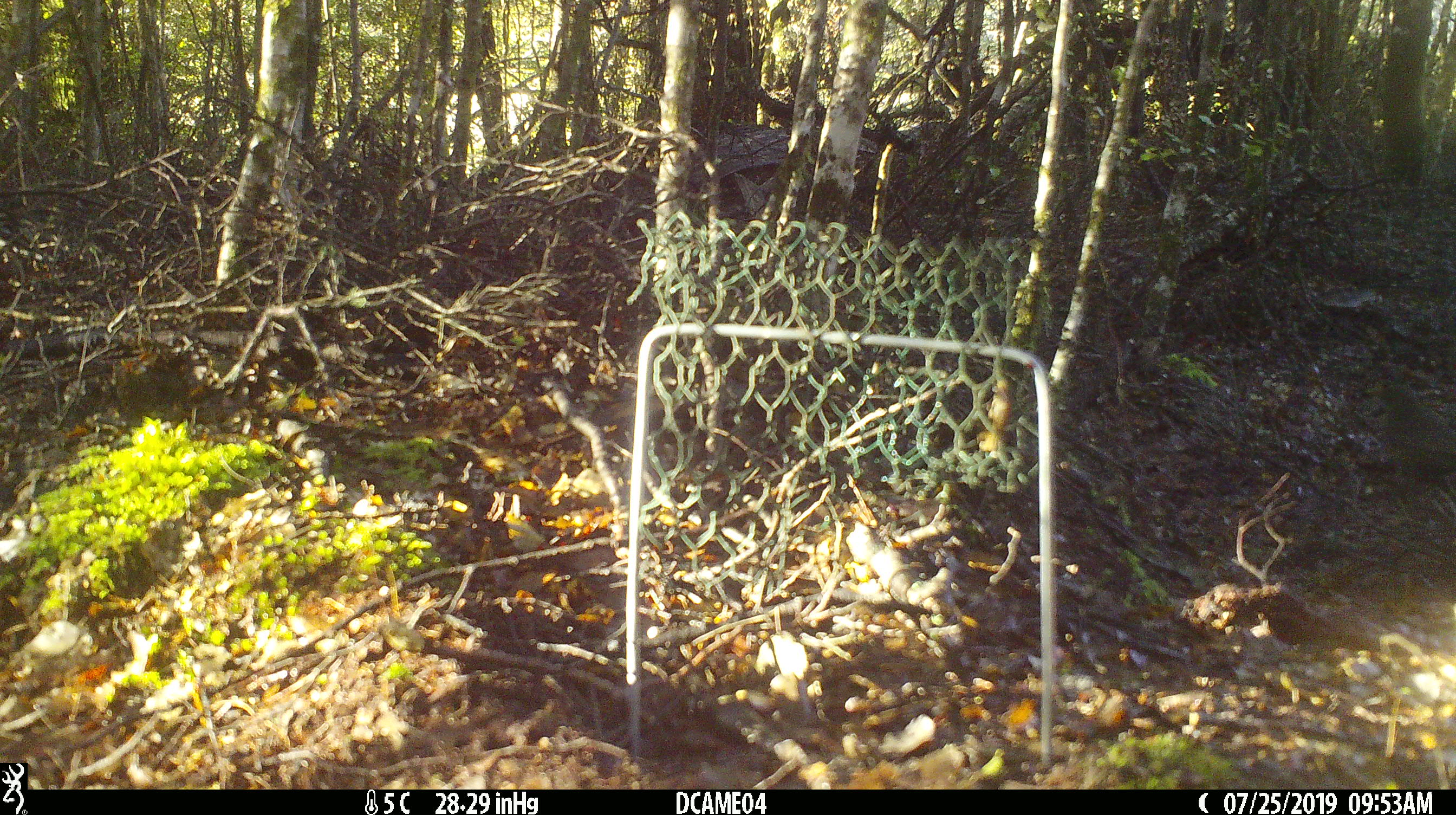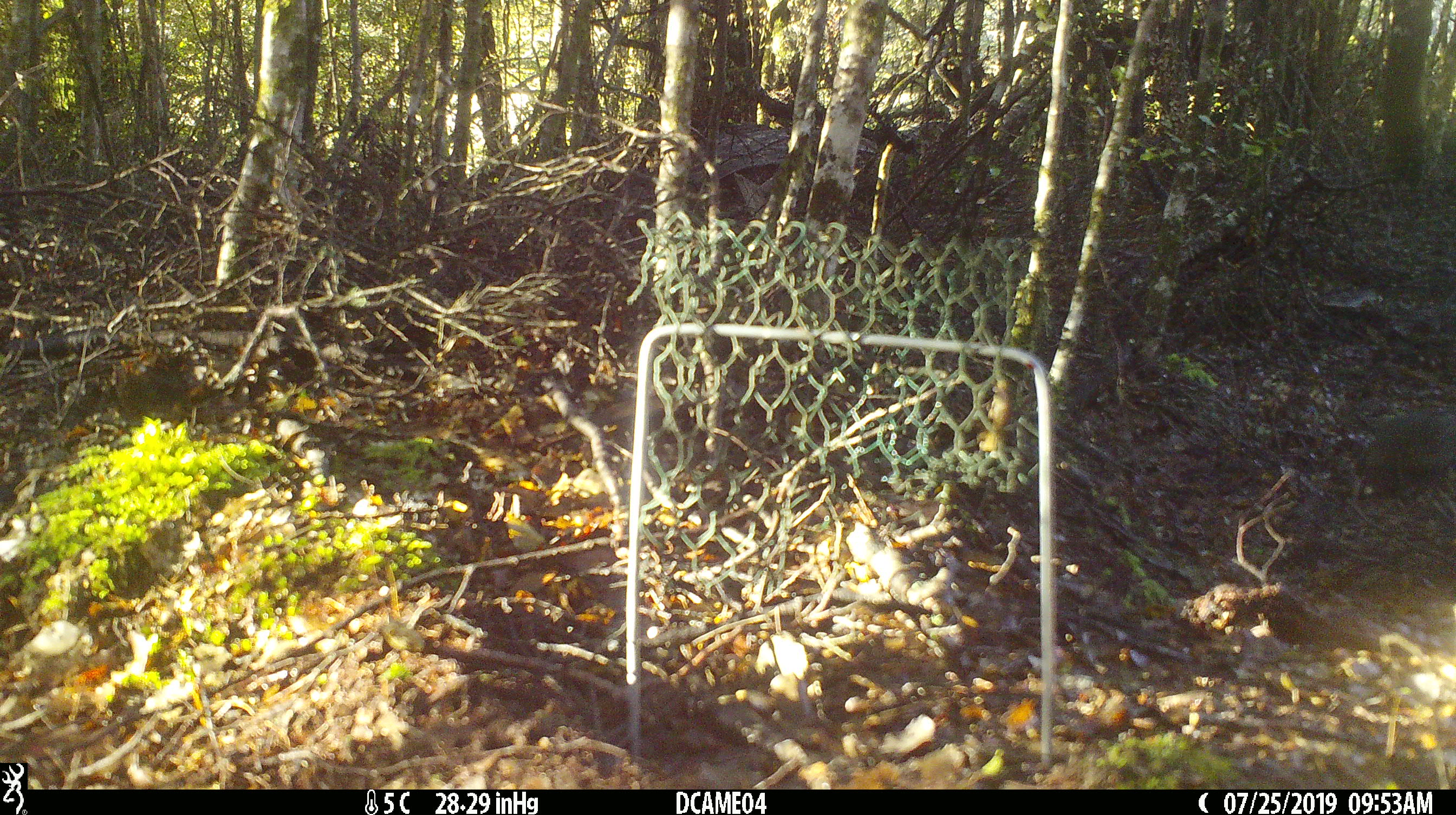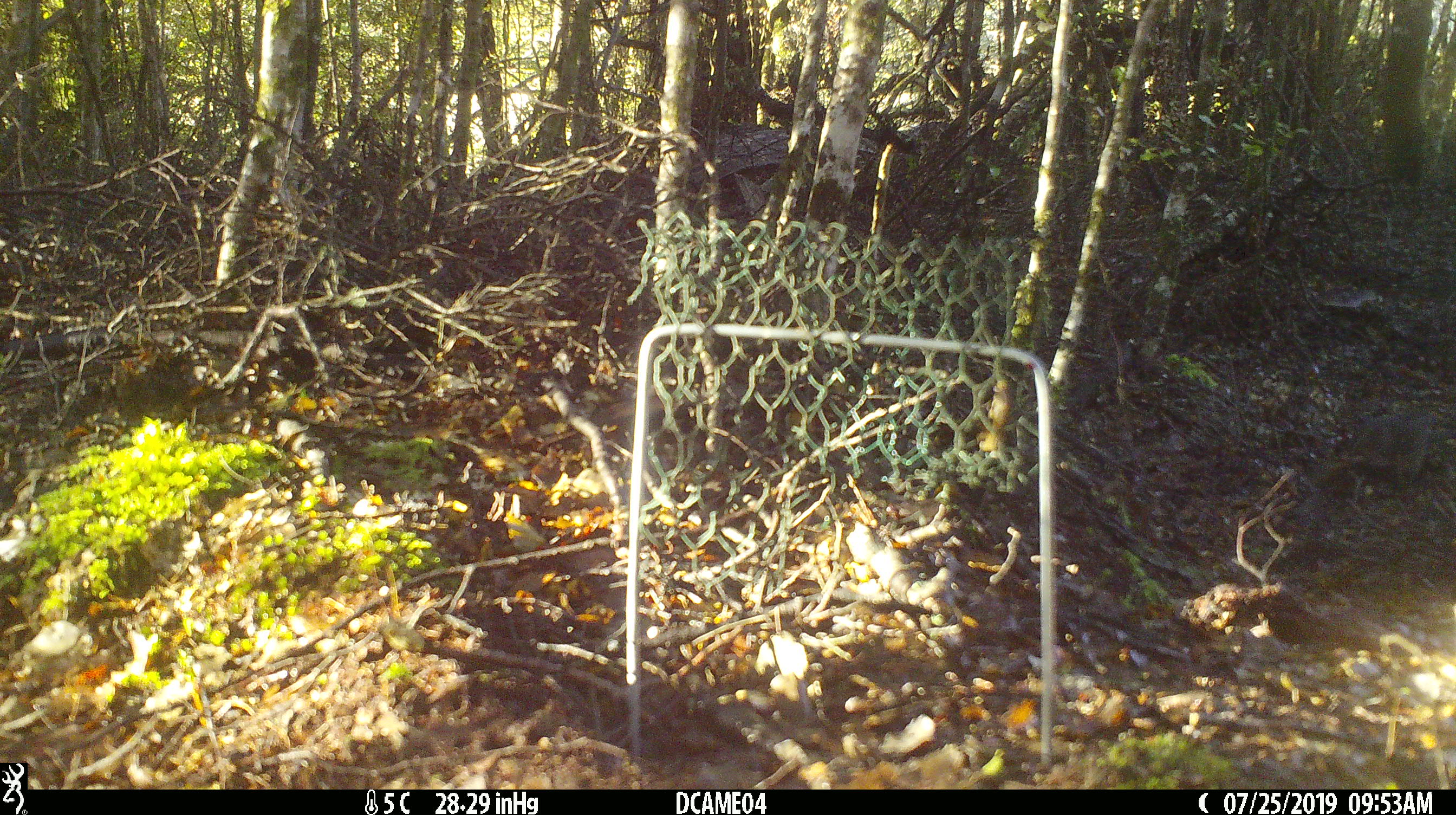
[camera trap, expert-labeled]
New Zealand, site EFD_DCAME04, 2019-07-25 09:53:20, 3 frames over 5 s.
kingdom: Animalia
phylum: Chordata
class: Aves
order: Passeriformes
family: Turdidae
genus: Turdus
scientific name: Turdus merula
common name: eurasian blackbird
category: blackbird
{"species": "blackbird (eurasian blackbird) (Turdus merula)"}